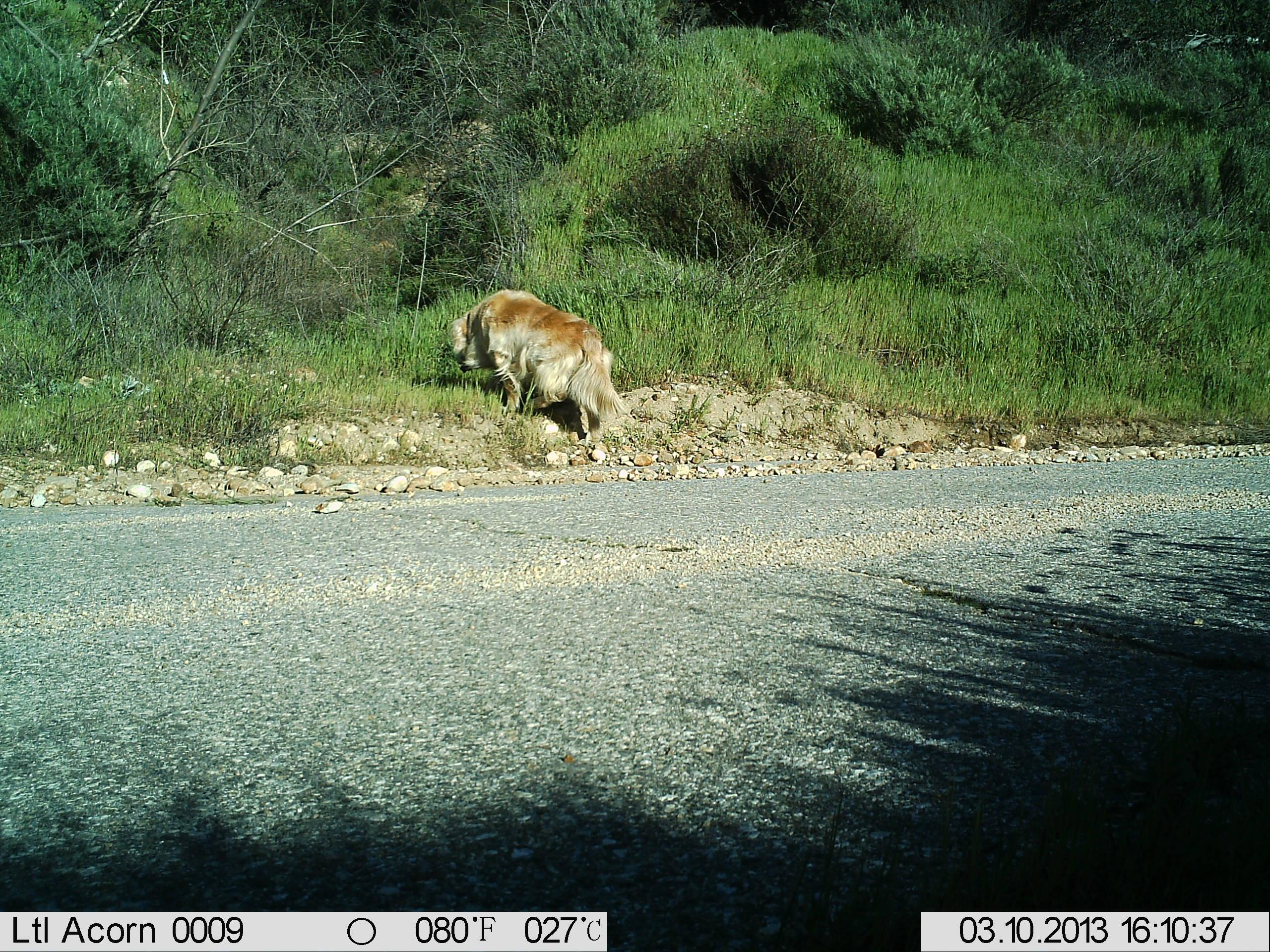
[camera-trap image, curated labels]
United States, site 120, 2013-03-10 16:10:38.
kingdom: Animalia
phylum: Chordata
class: Mammalia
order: Carnivora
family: Canidae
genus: Canis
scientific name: Canis familiaris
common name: domestic dog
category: dog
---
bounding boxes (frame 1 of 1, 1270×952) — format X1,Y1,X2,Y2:
dog: 437,282,635,449